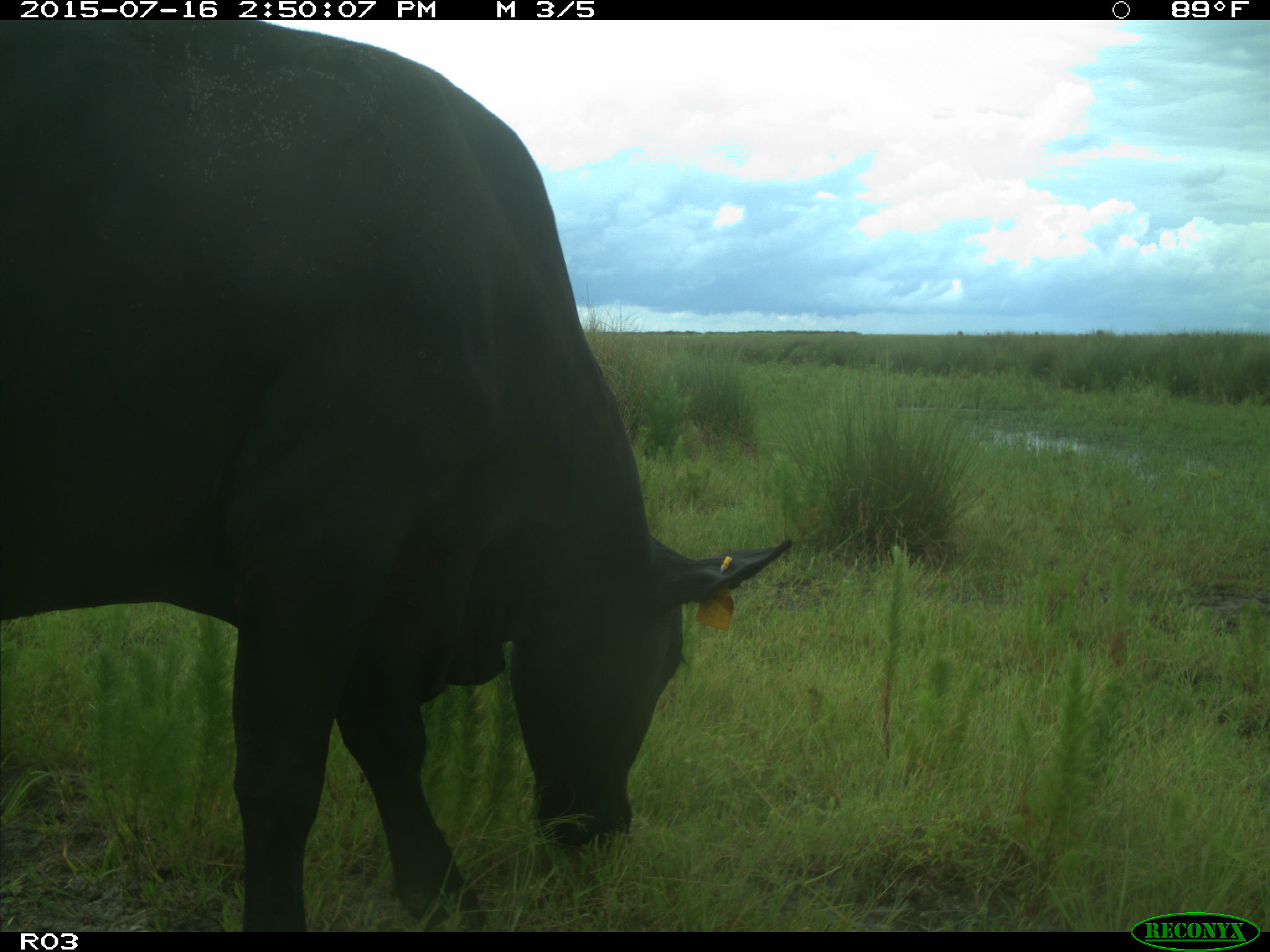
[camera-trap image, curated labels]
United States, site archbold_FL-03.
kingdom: Animalia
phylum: Chordata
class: Mammalia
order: Artiodactyla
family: Bovidae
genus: Bos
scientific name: Bos taurus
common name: domestic cow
Bos taurus (domestic cow).